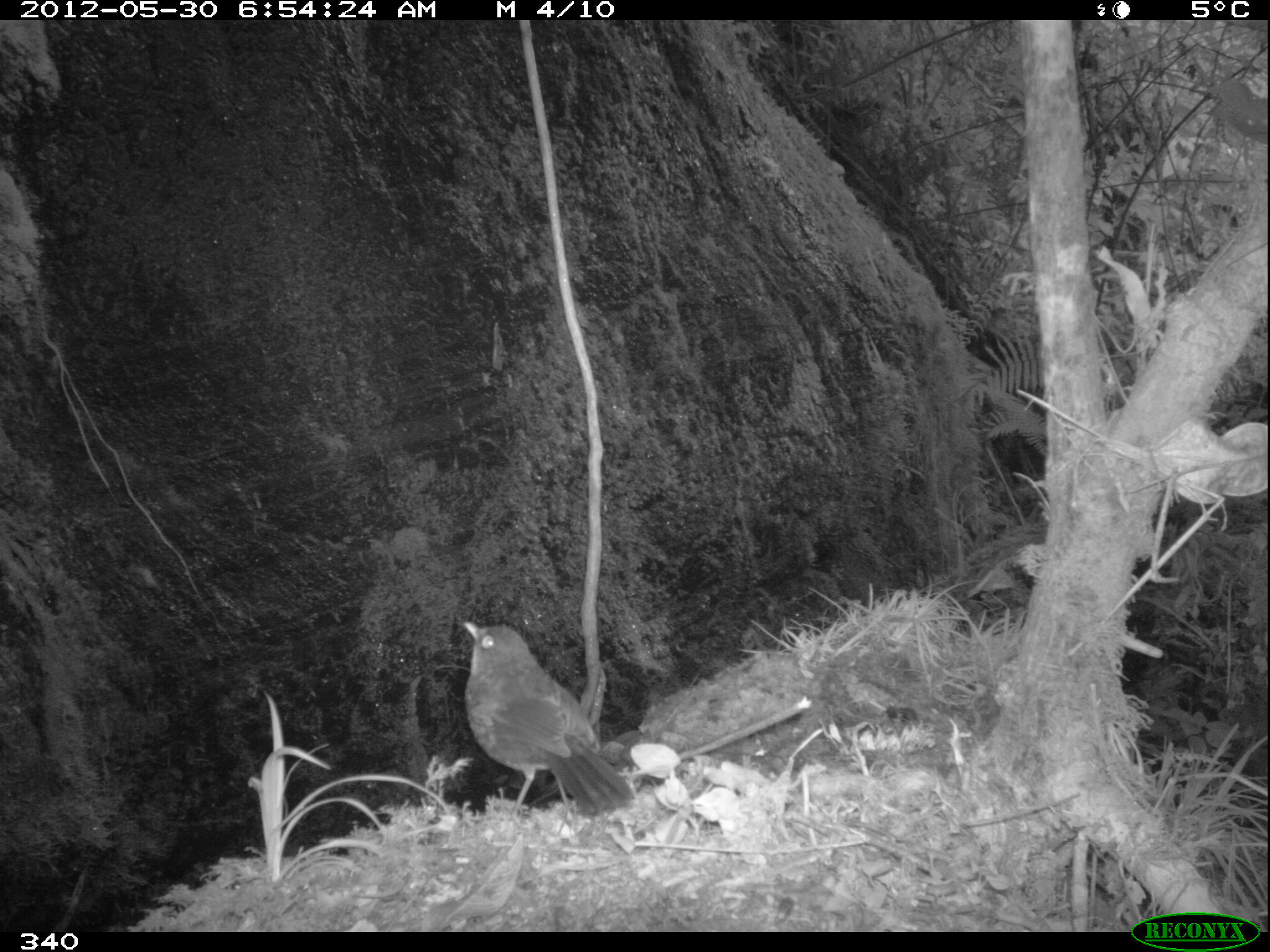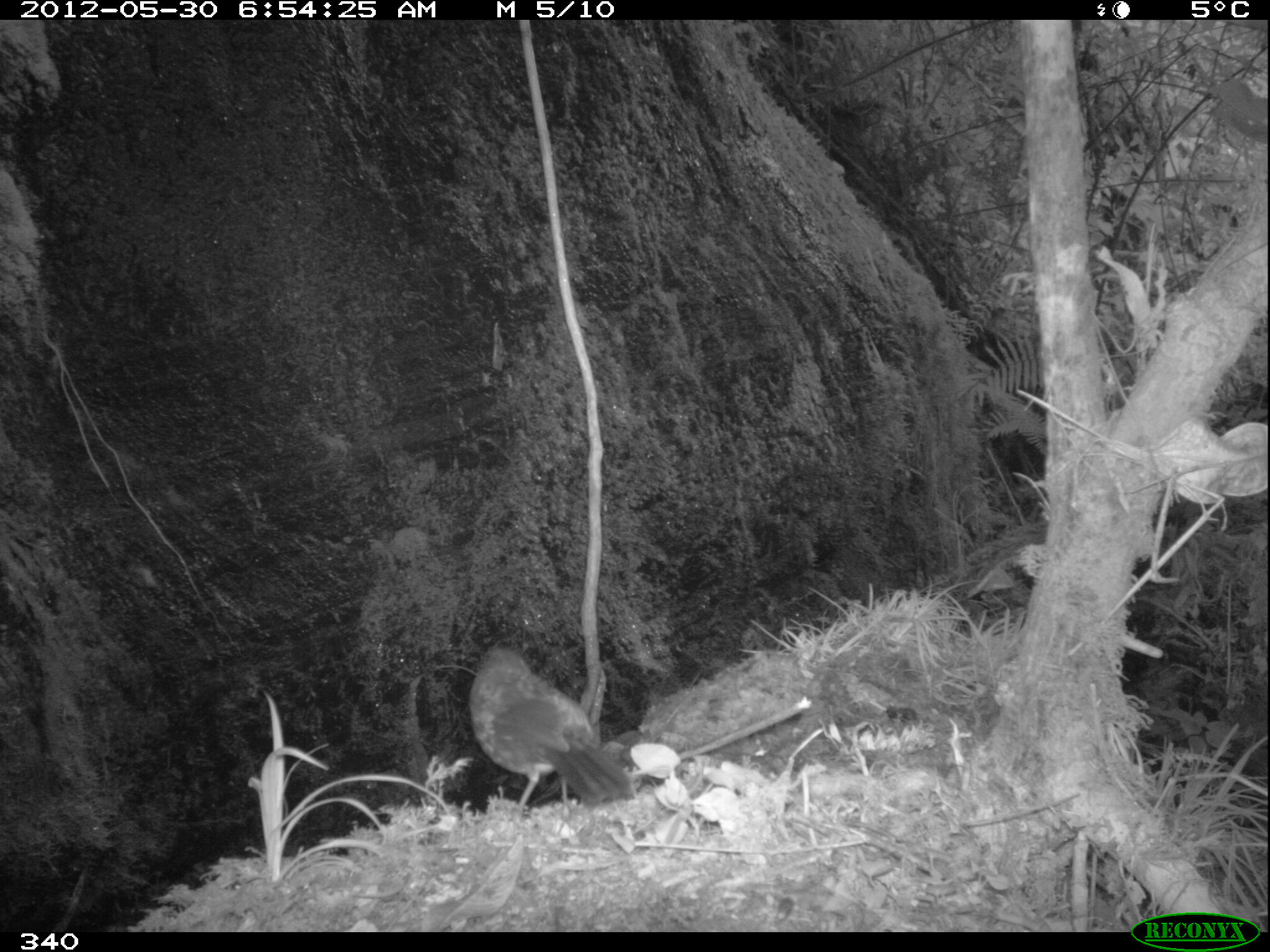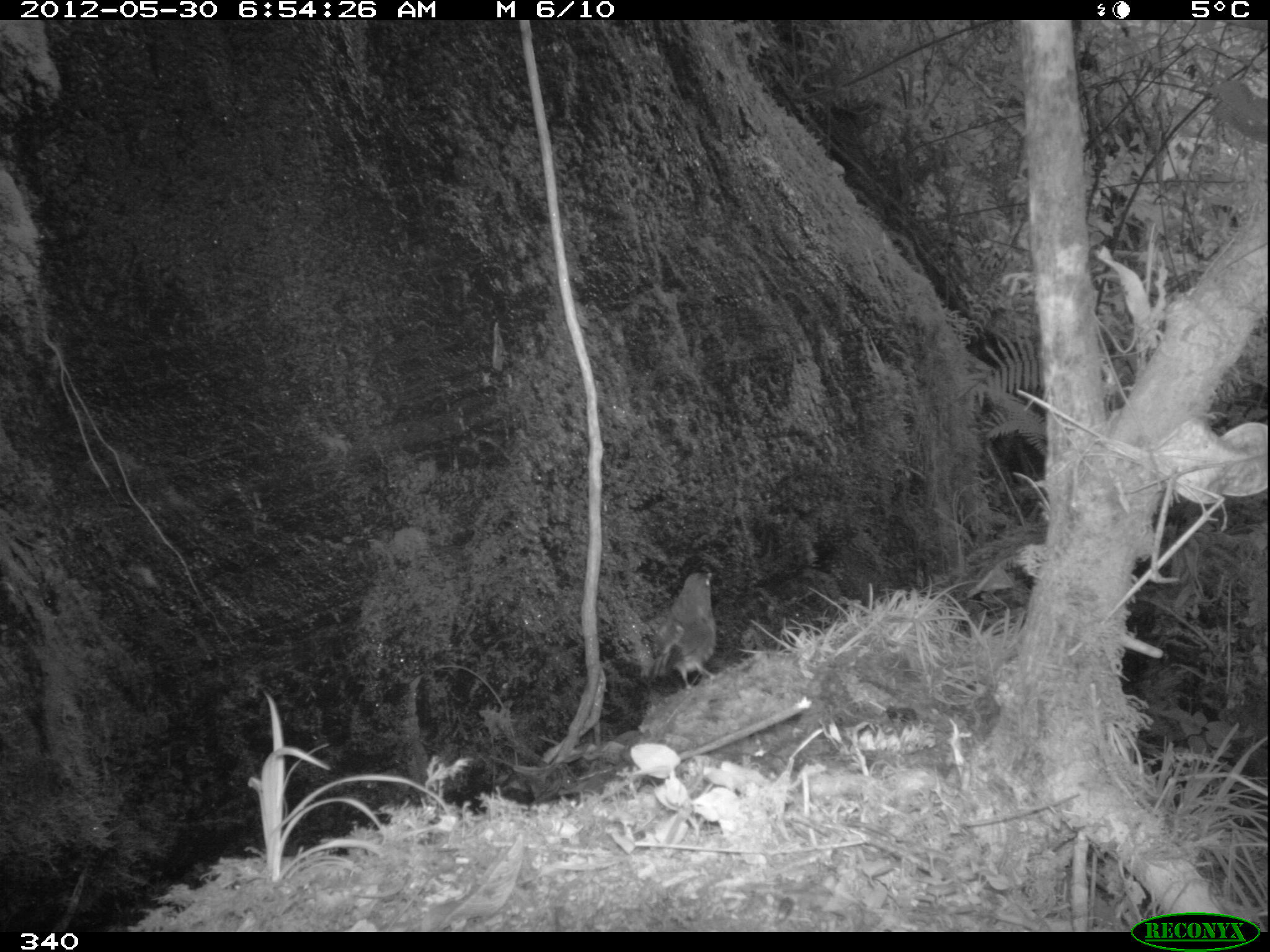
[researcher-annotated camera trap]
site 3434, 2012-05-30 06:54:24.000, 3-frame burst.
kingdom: Animalia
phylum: Chordata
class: Aves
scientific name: Aves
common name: bird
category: unknown bird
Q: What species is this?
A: Unknown bird (bird) (Aves).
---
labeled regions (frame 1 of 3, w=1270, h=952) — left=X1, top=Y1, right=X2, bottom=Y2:
unknown bird: left=459, top=619, right=637, bottom=837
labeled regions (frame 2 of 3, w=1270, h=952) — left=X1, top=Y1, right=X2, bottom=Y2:
unknown bird: left=467, top=636, right=635, bottom=822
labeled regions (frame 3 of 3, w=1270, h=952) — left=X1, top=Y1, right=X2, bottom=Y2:
unknown bird: left=645, top=568, right=716, bottom=689